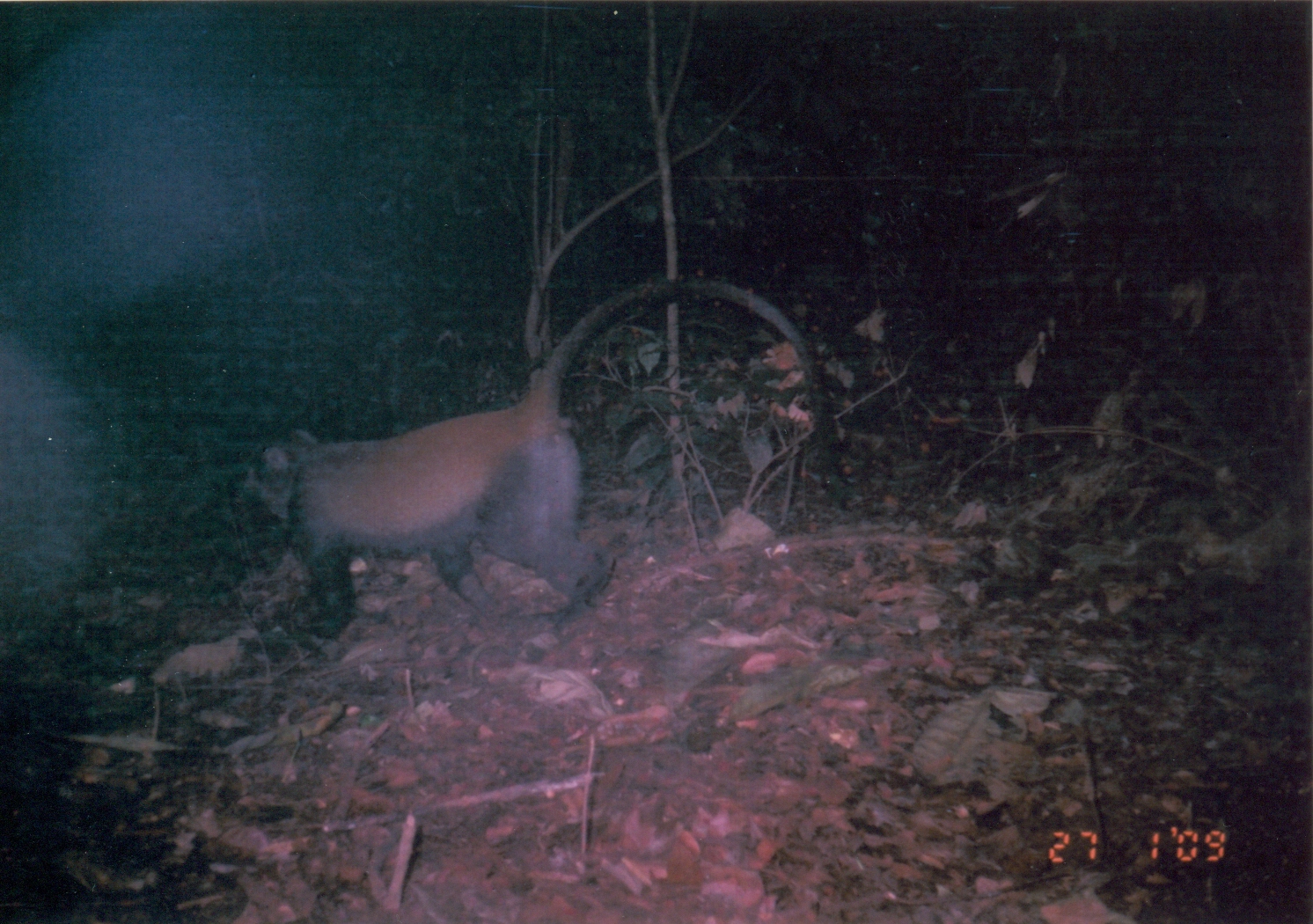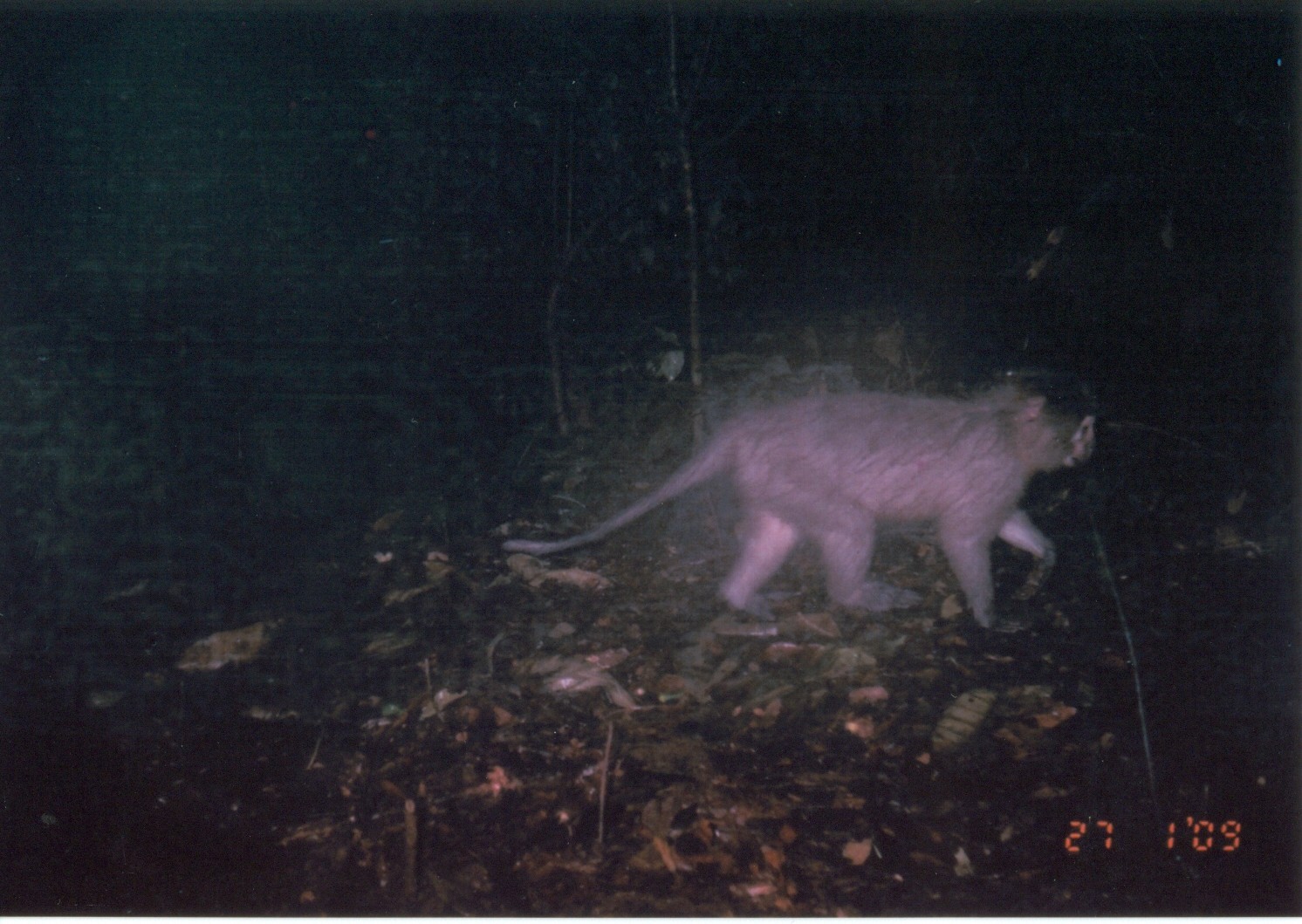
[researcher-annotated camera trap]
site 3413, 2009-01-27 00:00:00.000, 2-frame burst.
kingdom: Animalia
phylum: Chordata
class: Mammalia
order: Primates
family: Cercopithecidae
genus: Cercopithecus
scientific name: Cercopithecus mitis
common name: blue monkey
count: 1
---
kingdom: Animalia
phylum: Chordata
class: Mammalia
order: Primates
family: Cercopithecidae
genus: Cercocebus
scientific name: Cercocebus sanjei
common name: sanje mangabey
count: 1